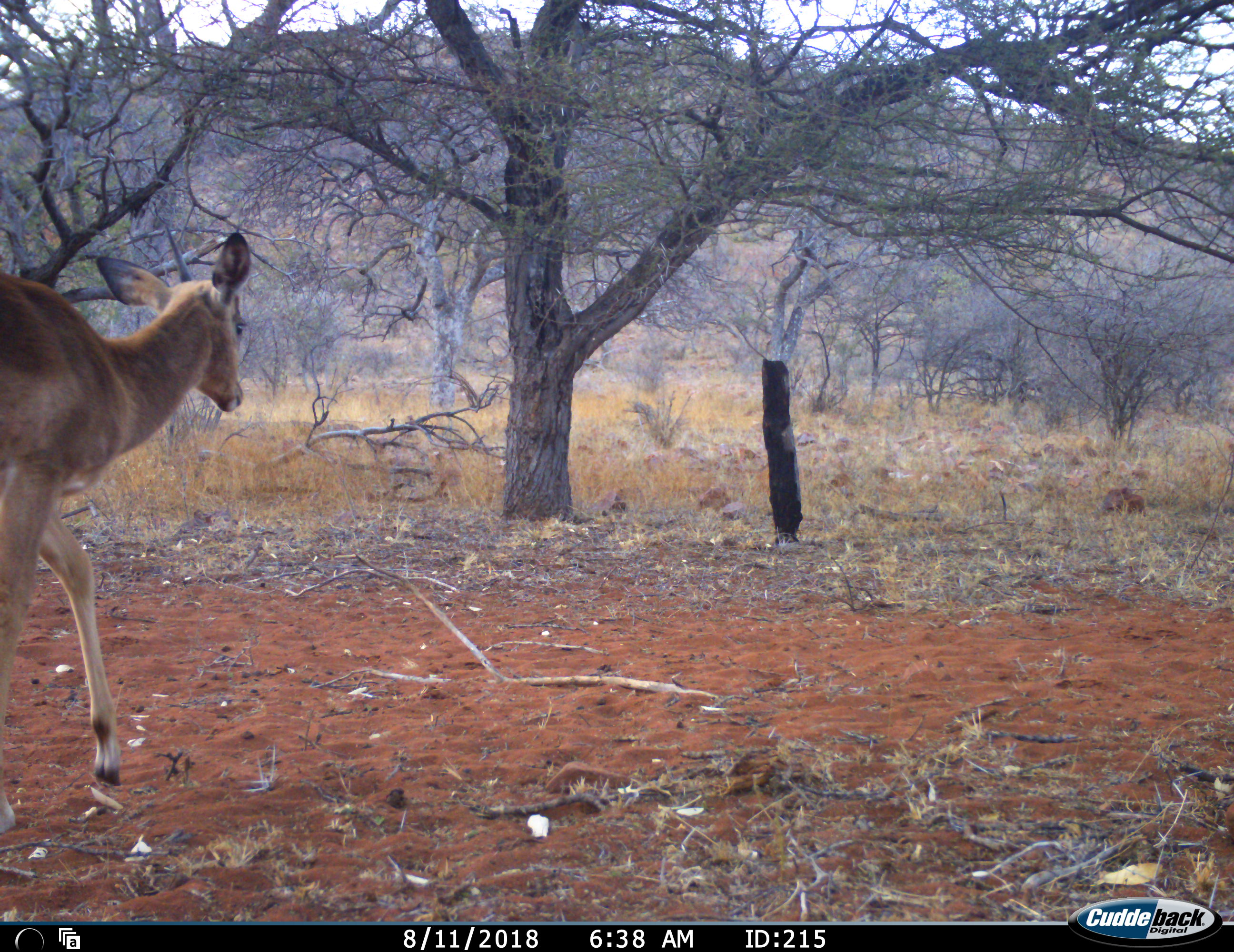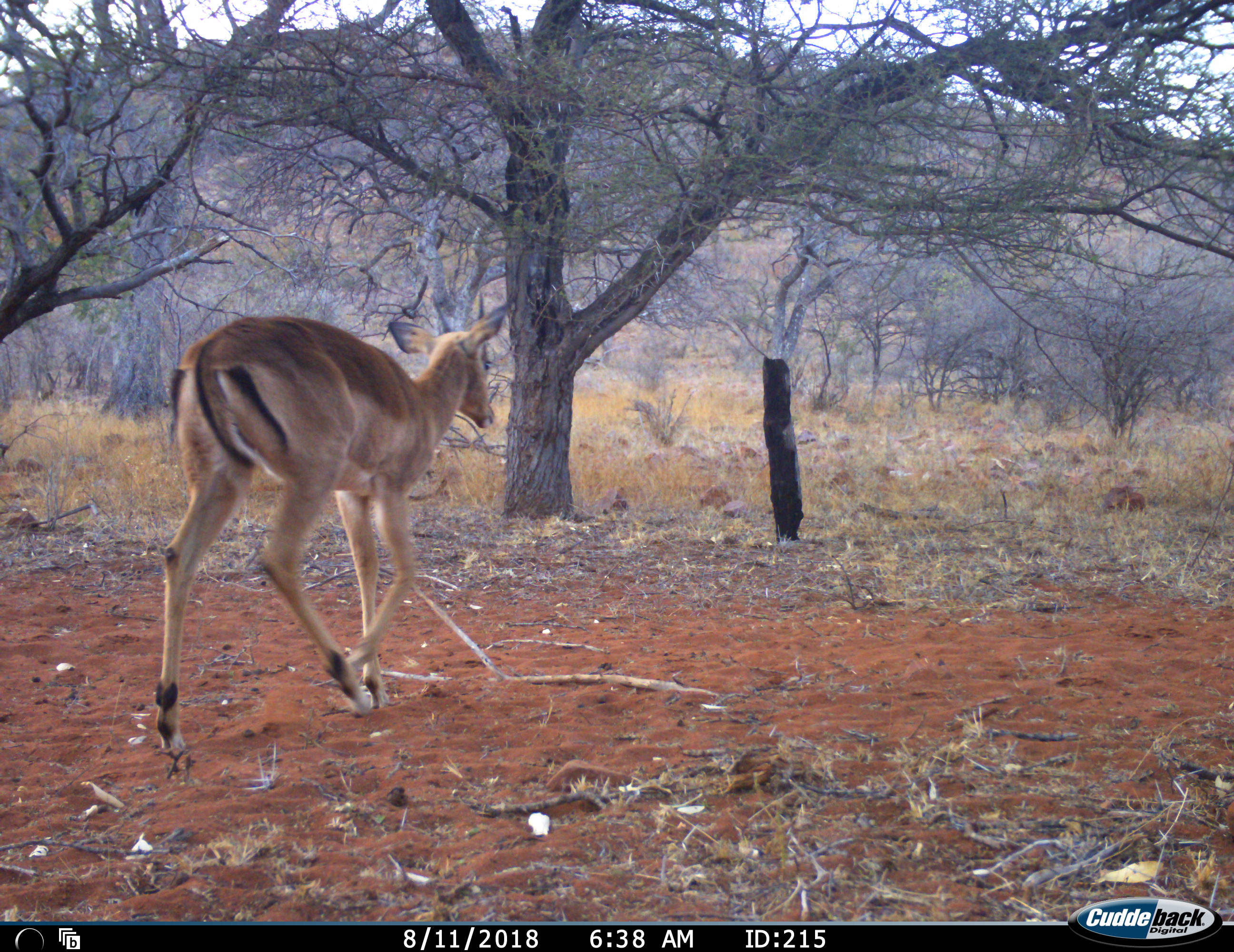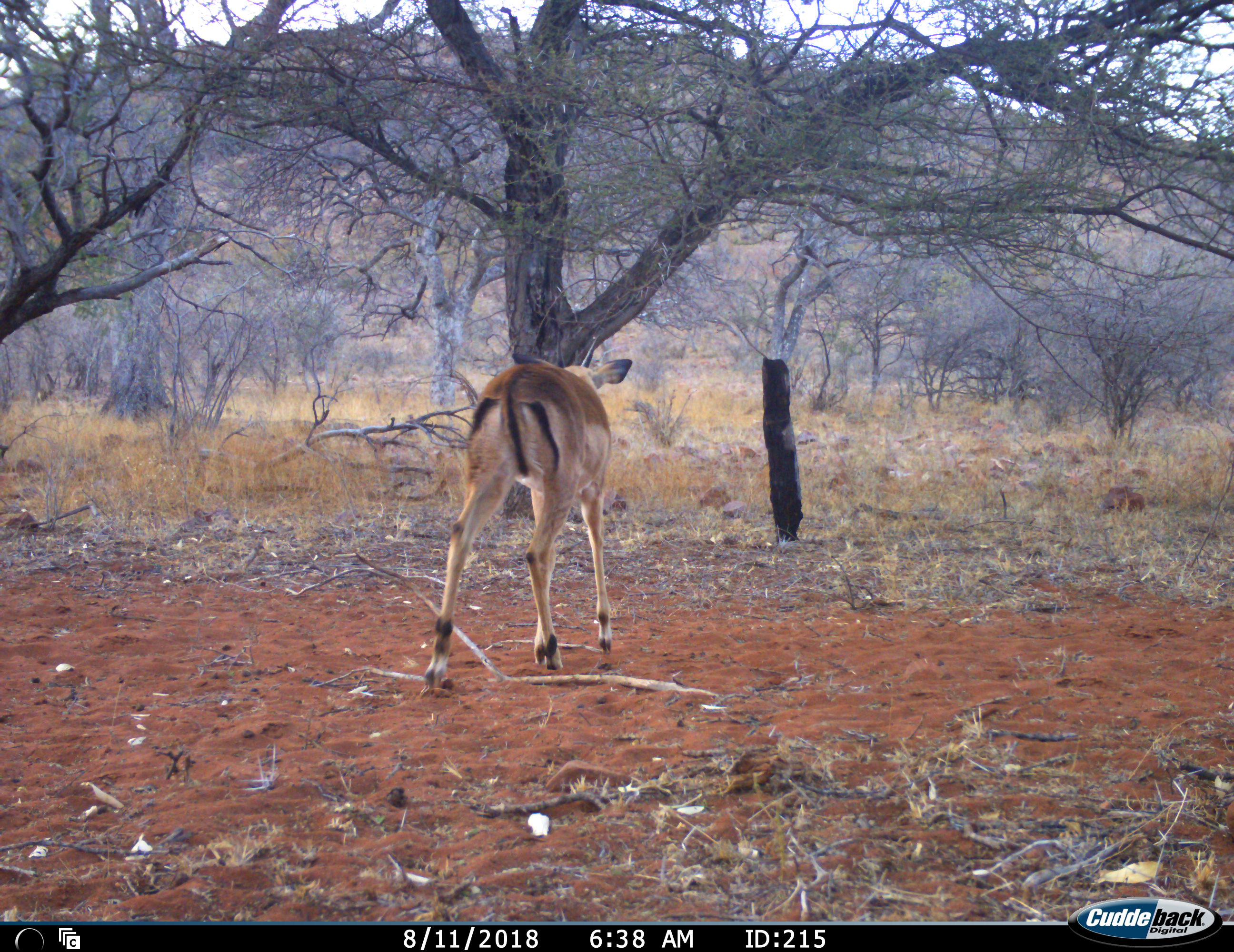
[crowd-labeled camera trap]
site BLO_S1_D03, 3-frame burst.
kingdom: Animalia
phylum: Chordata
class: Mammalia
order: Artiodactyla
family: Bovidae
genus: Aepyceros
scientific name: Aepyceros melampus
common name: impala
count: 1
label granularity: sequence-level